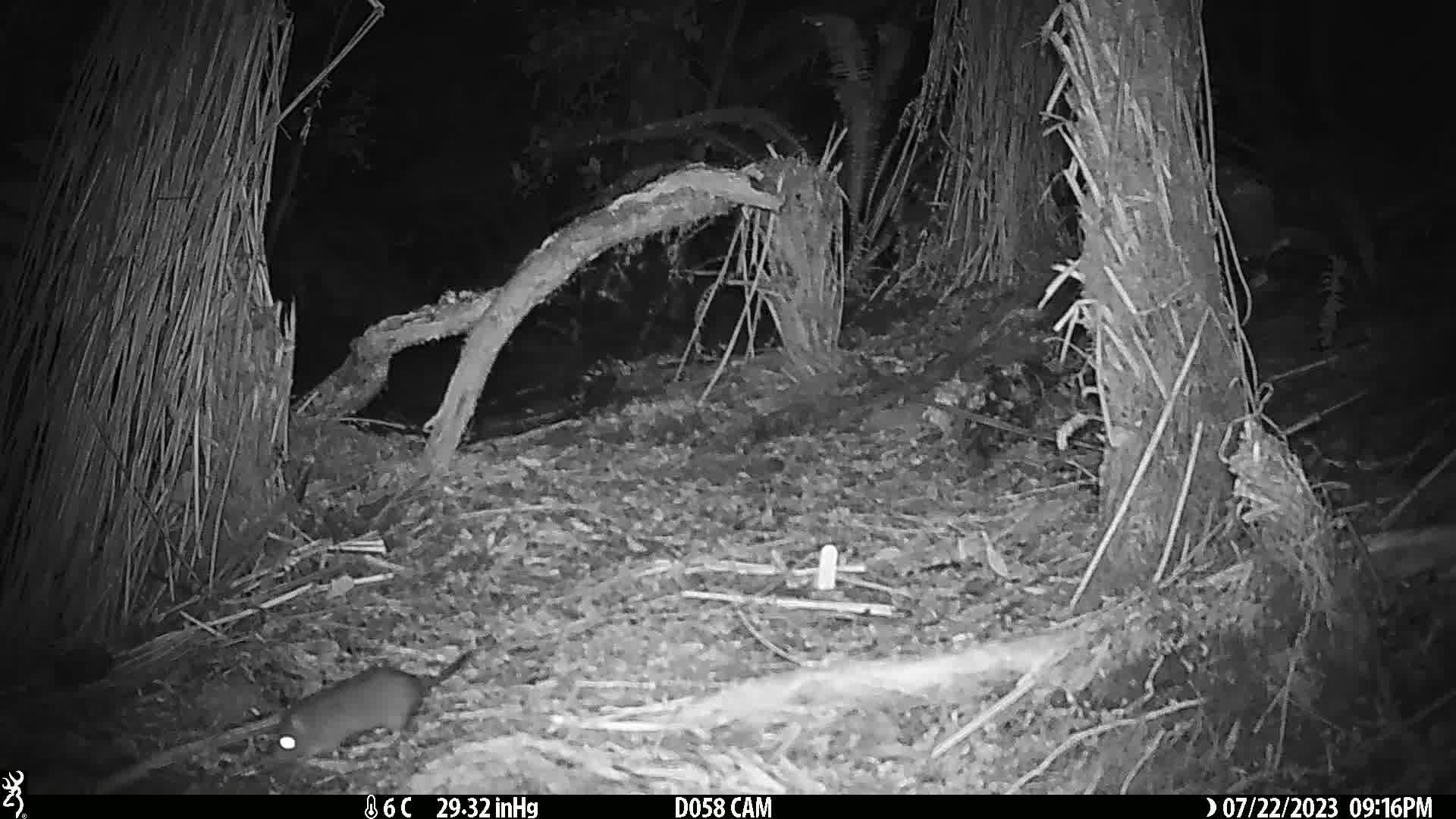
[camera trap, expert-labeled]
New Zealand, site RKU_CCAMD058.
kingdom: Animalia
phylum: Chordata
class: Mammalia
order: Rodentia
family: Muridae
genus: Rattus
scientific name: Rattus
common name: rat